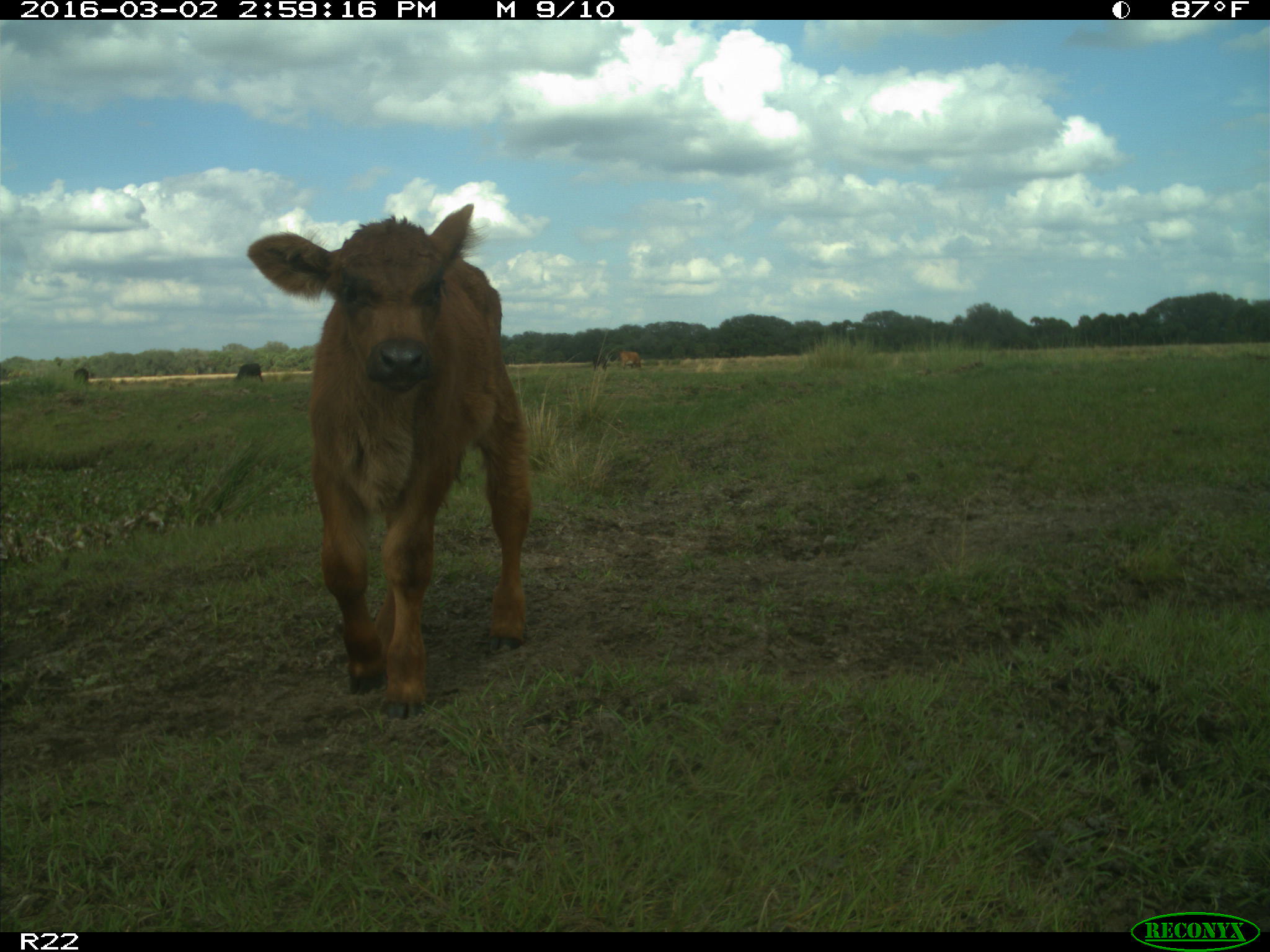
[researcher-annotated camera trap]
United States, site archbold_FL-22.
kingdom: Animalia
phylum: Chordata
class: Mammalia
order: Artiodactyla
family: Bovidae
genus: Bos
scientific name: Bos taurus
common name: domestic cow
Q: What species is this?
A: Bos taurus (domestic cow).